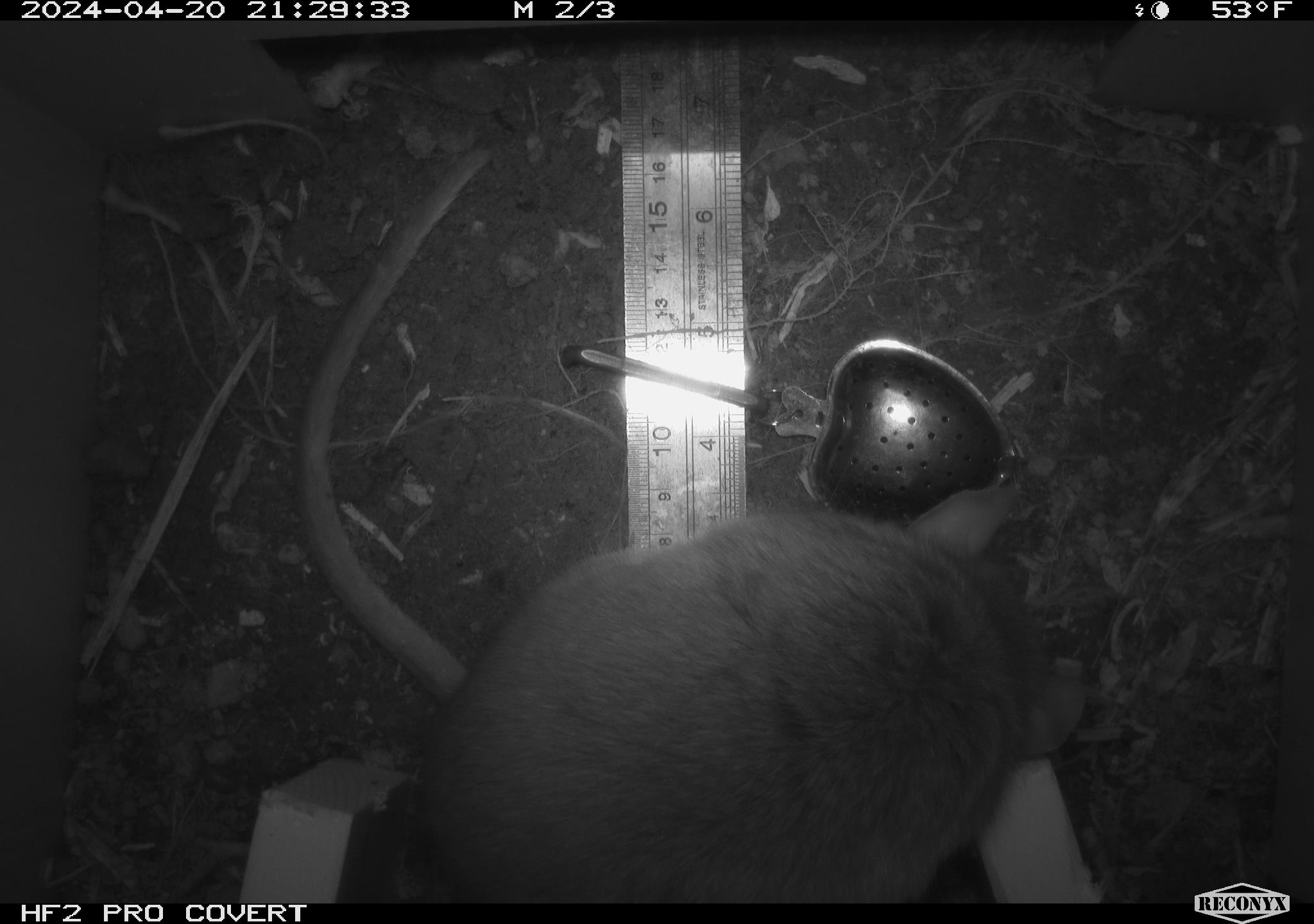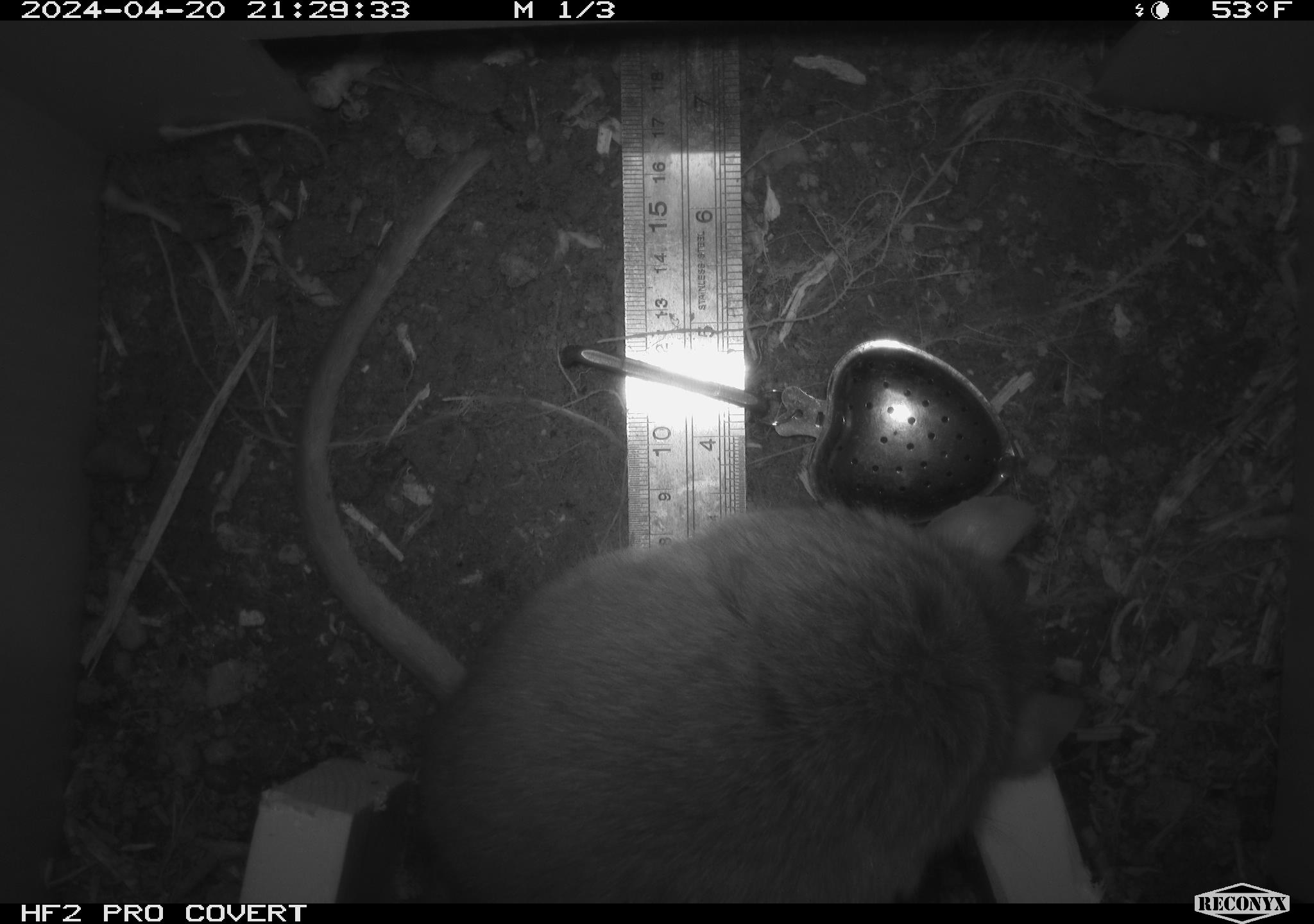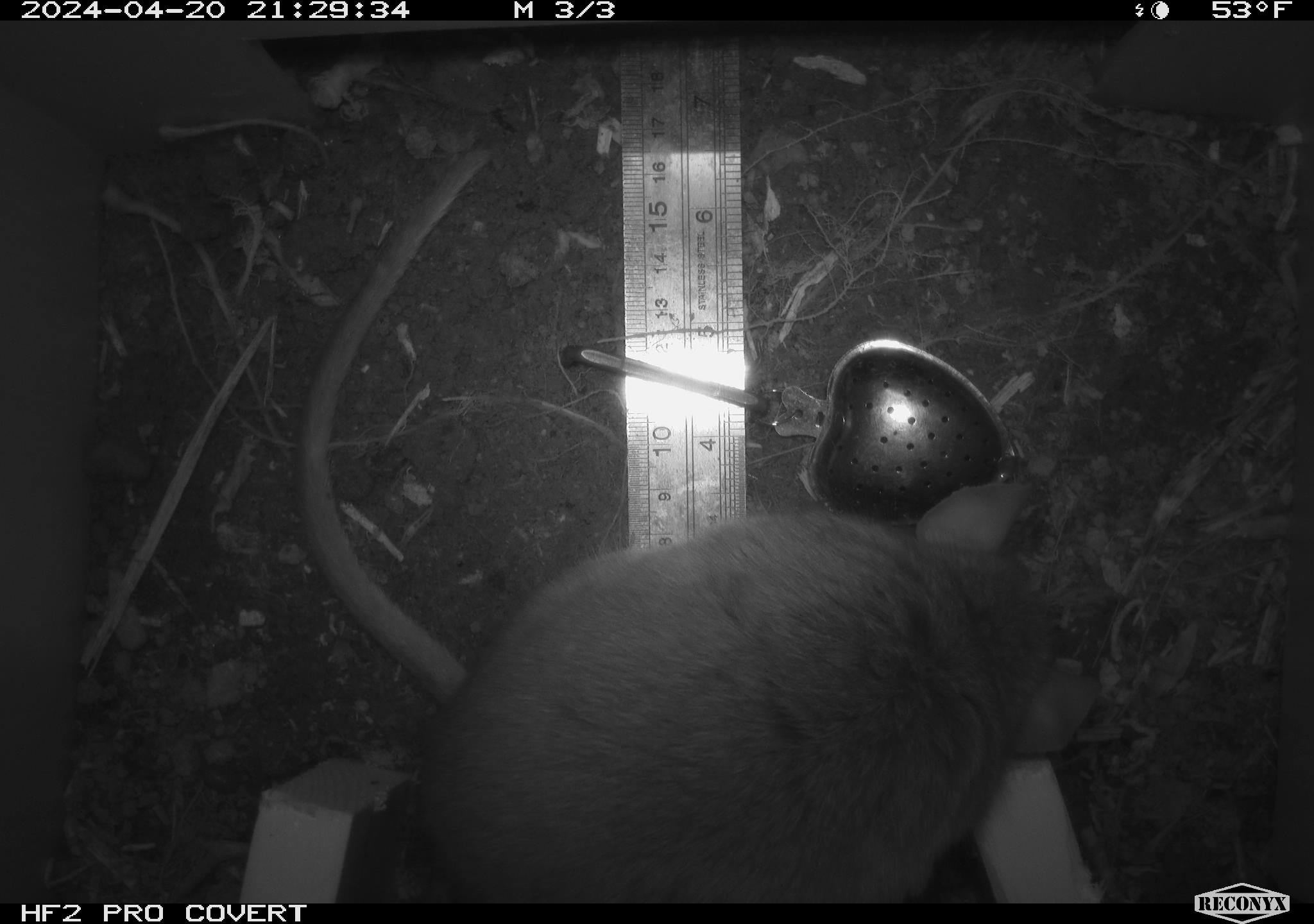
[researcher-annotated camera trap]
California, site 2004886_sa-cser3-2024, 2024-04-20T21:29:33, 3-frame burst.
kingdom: Animalia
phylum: Chordata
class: Mammalia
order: Rodentia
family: Muridae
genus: Rattus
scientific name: Rattus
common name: rat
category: rattus species